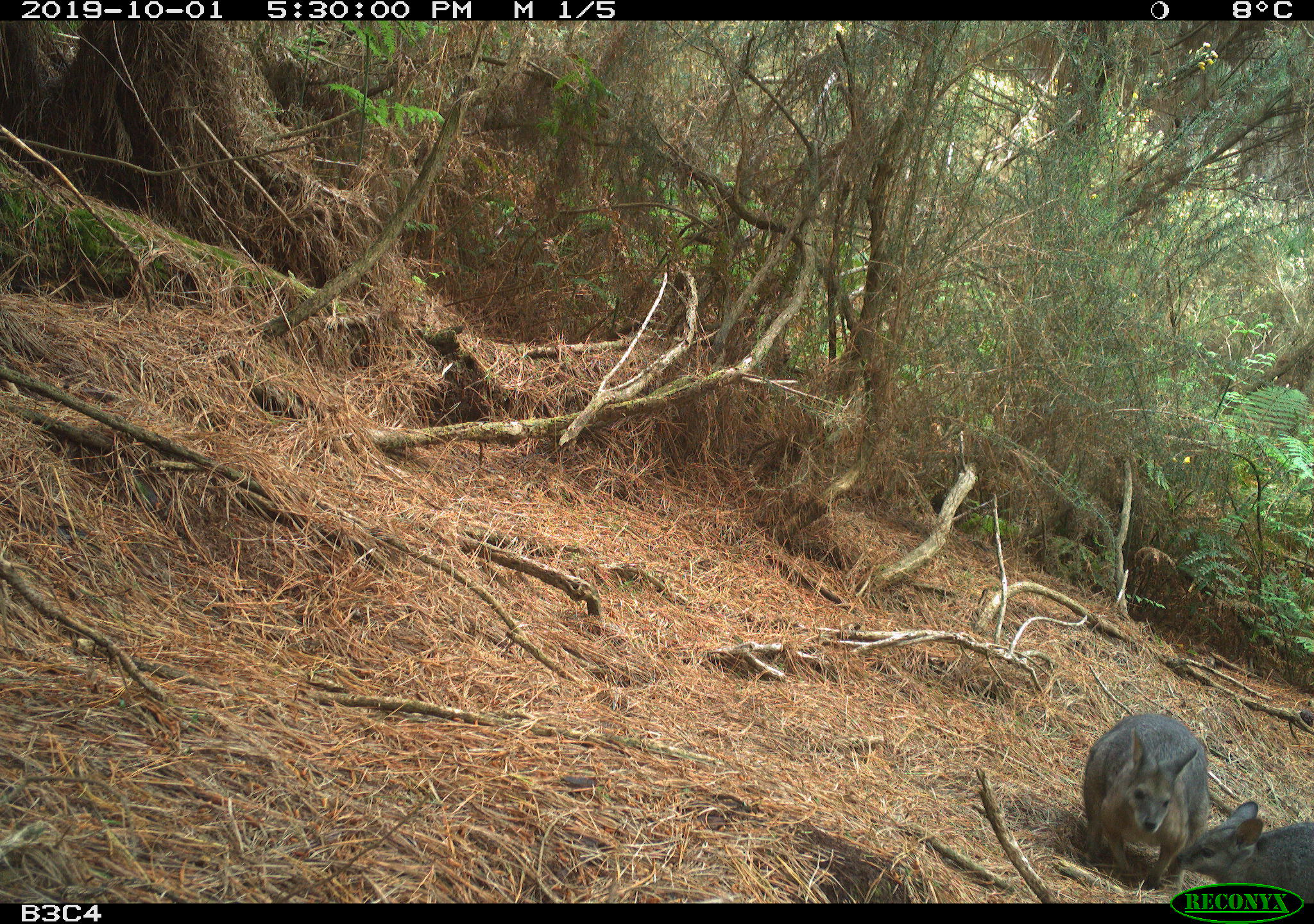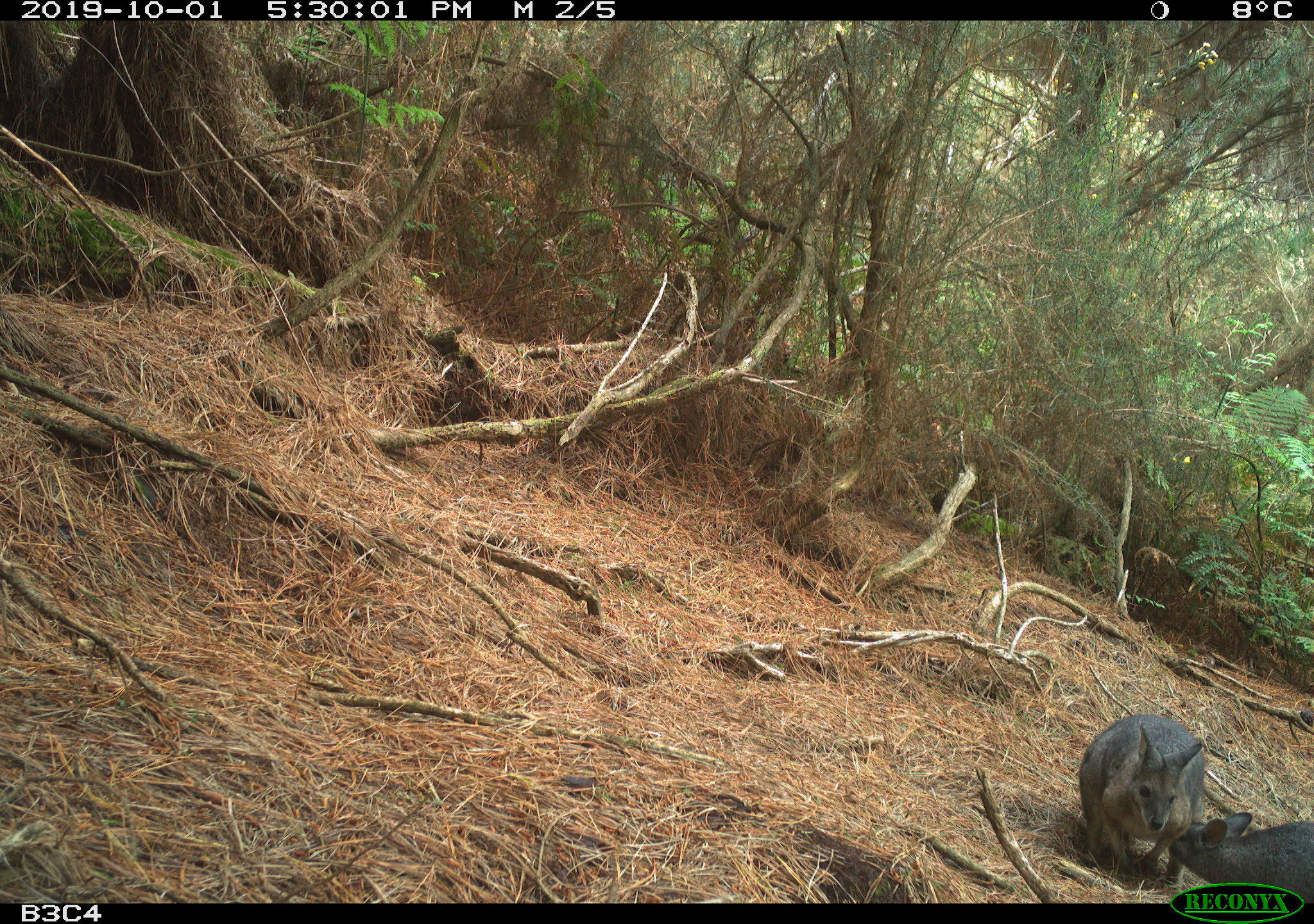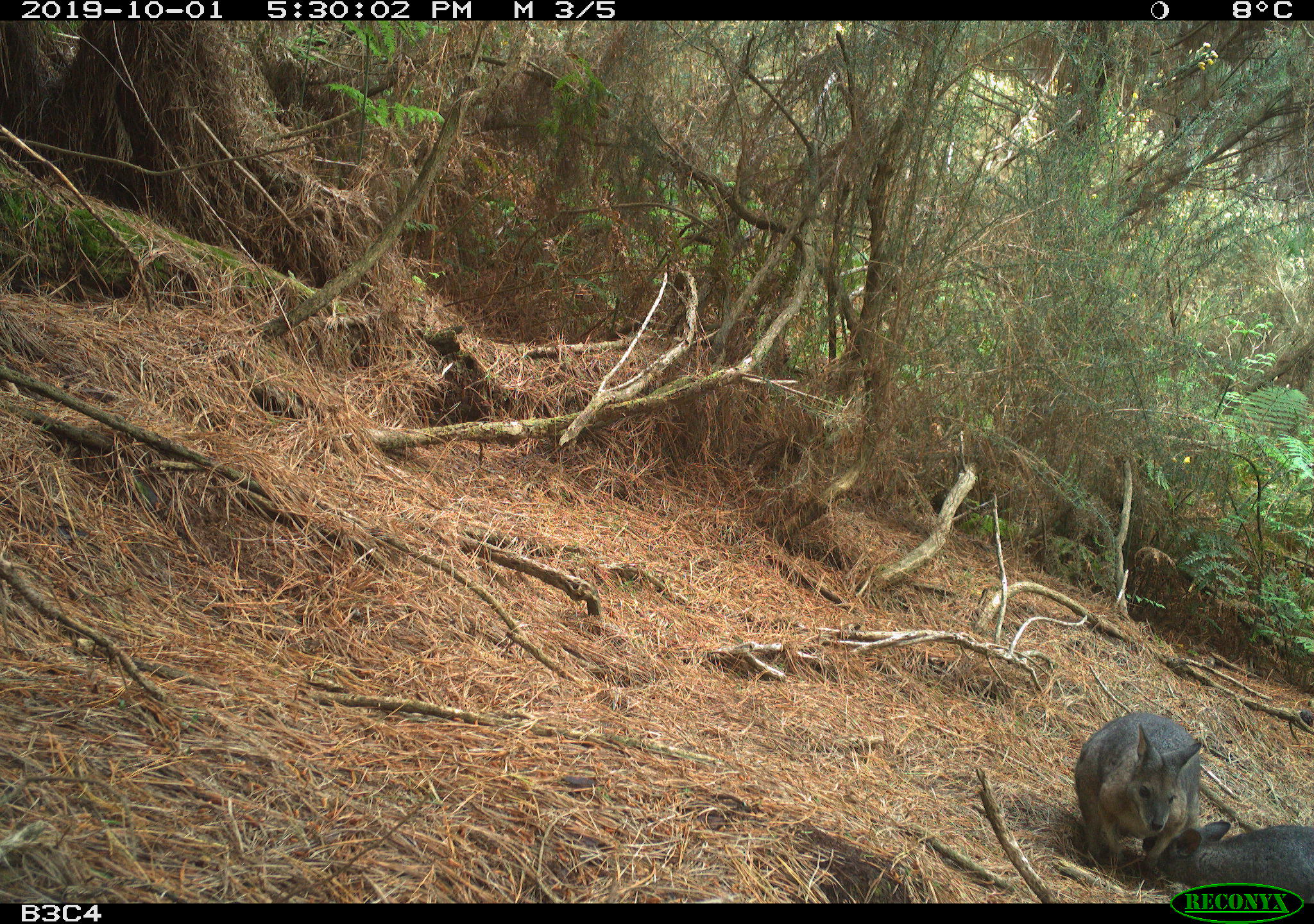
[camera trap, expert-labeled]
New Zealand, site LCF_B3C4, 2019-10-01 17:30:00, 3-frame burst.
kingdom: Animalia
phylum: Chordata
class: Mammalia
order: Diprotodontia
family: Macropodidae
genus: Notamacropus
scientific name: Notamacropus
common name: wallaby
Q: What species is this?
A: Wallaby (Notamacropus).